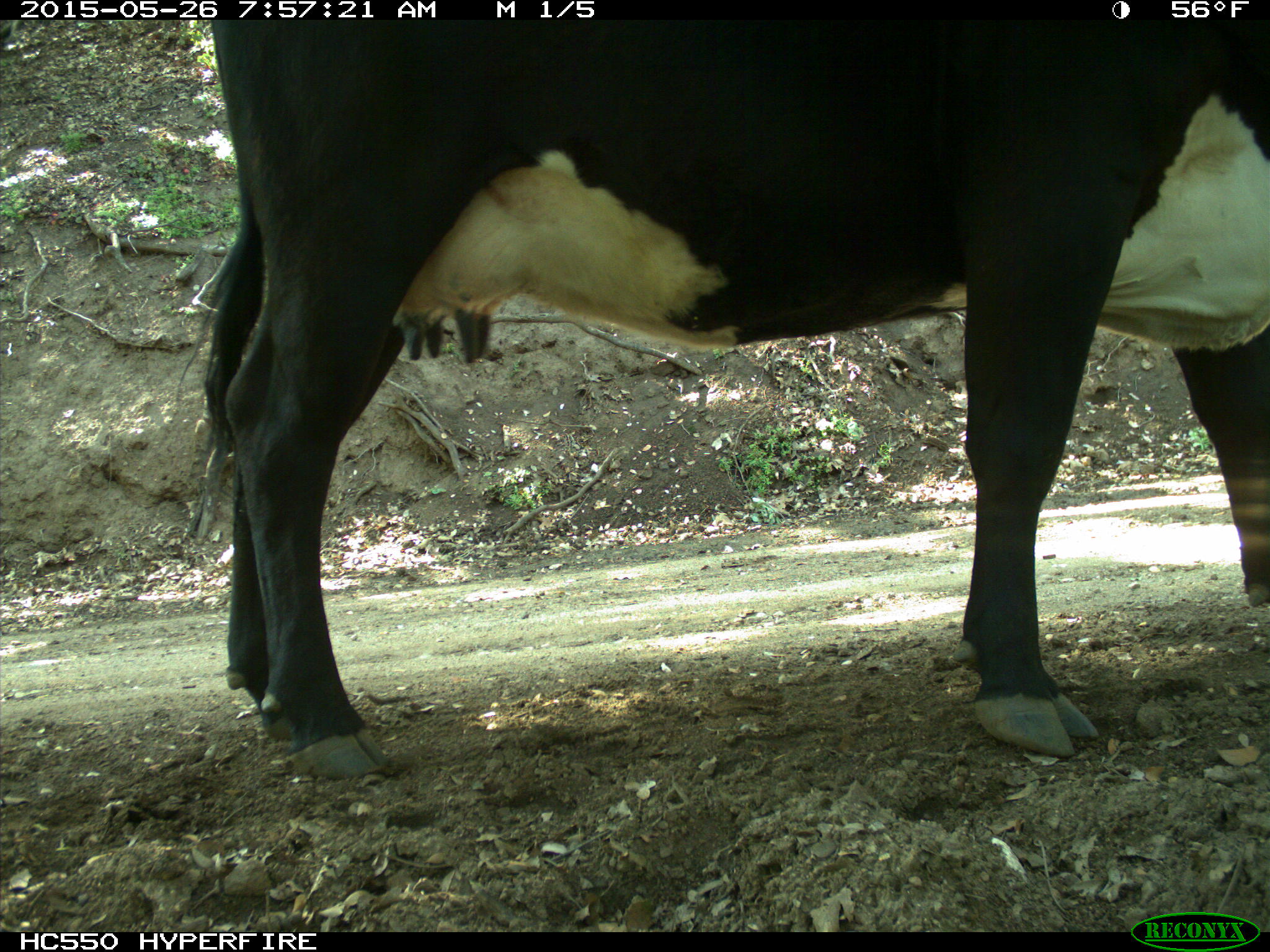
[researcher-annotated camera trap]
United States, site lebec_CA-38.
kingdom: Animalia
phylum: Chordata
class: Mammalia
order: Artiodactyla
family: Bovidae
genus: Bos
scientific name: Bos taurus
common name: domestic cow